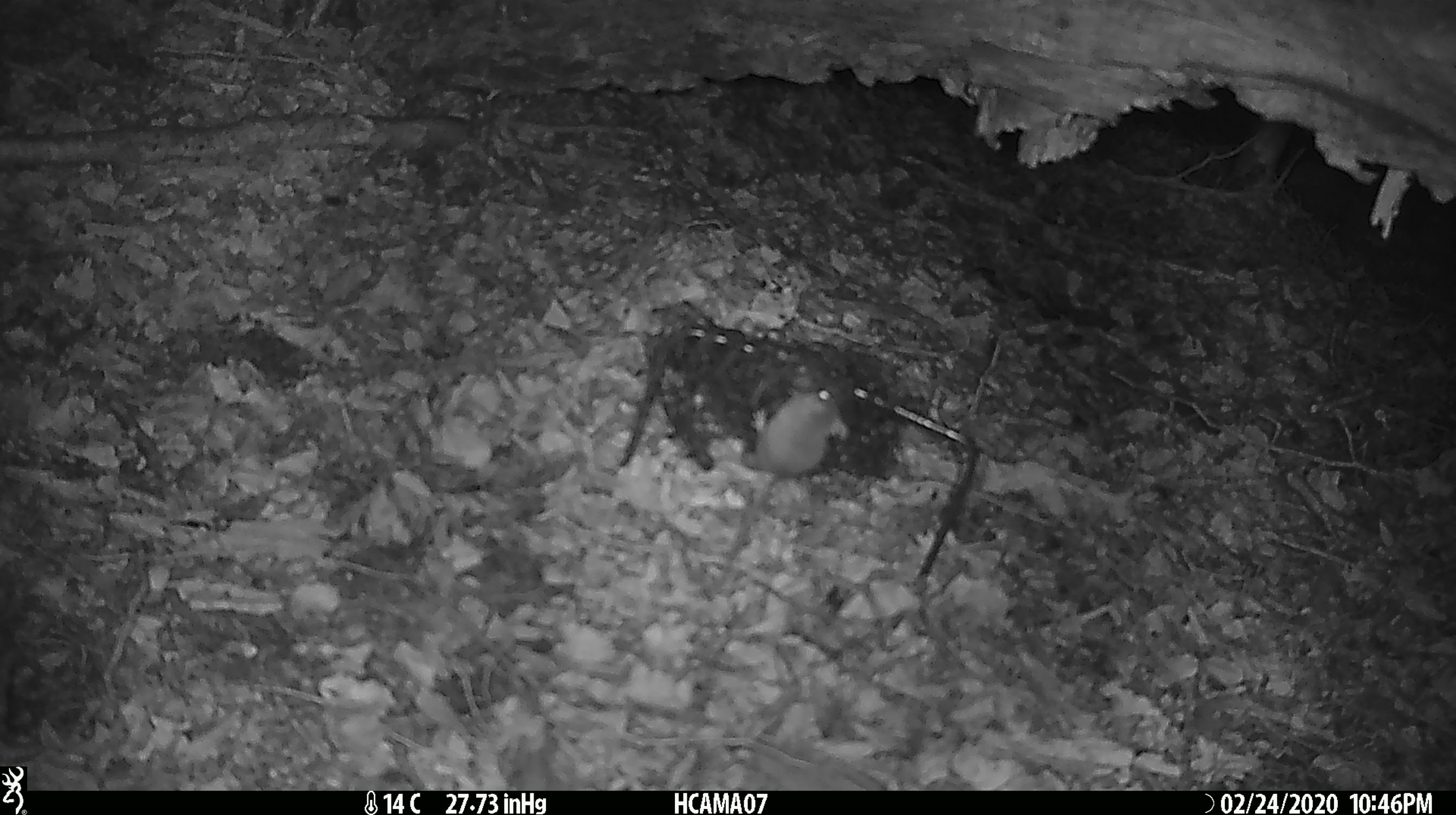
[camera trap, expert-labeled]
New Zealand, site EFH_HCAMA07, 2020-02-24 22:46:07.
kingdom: Animalia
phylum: Chordata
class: Mammalia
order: Rodentia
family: Muridae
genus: Mus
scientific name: Mus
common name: mouse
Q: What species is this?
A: Mouse (Mus).